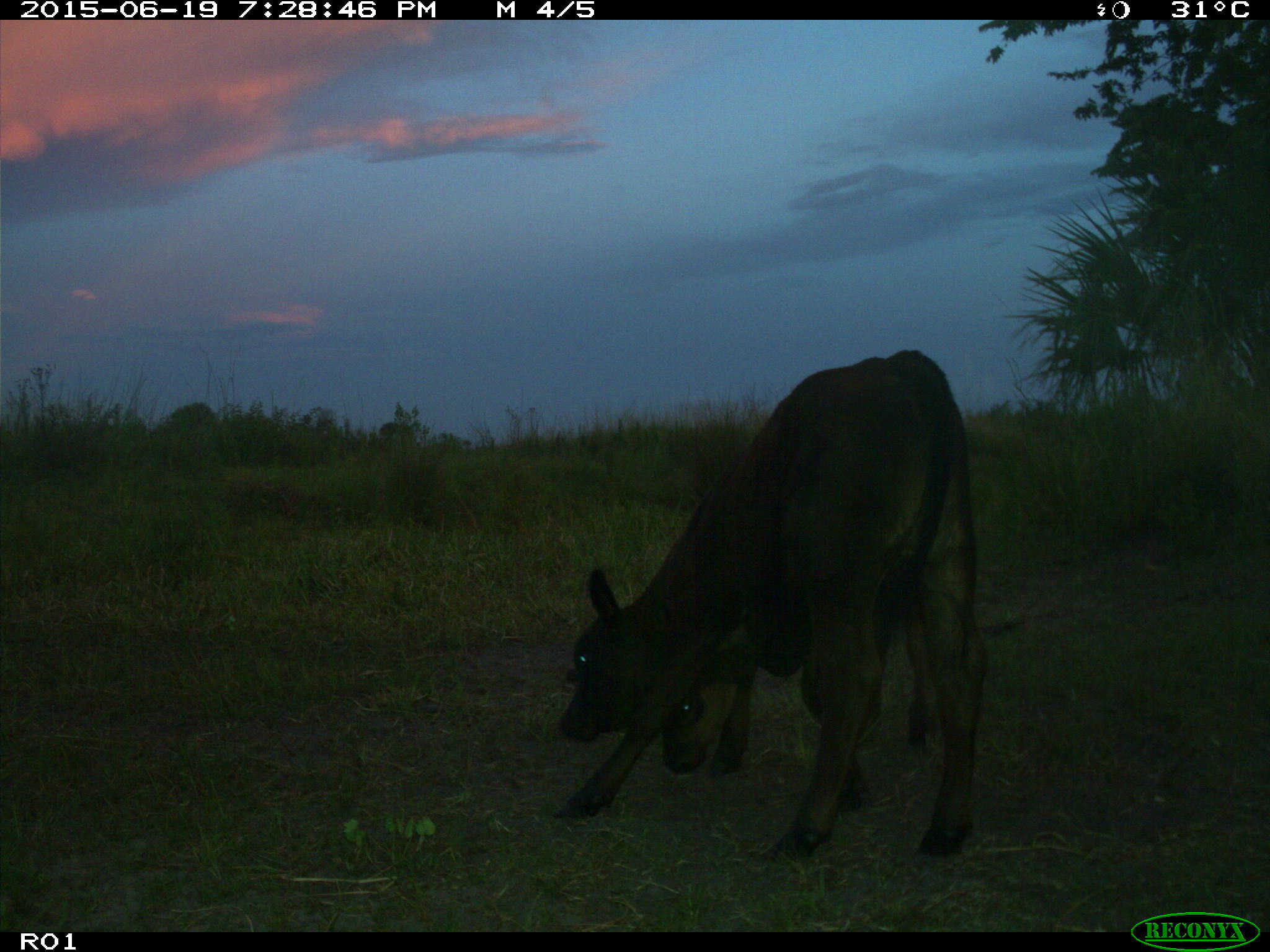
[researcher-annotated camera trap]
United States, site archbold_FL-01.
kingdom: Animalia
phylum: Chordata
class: Mammalia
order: Artiodactyla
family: Bovidae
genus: Bos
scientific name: Bos taurus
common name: domestic cow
Bos taurus (domestic cow).